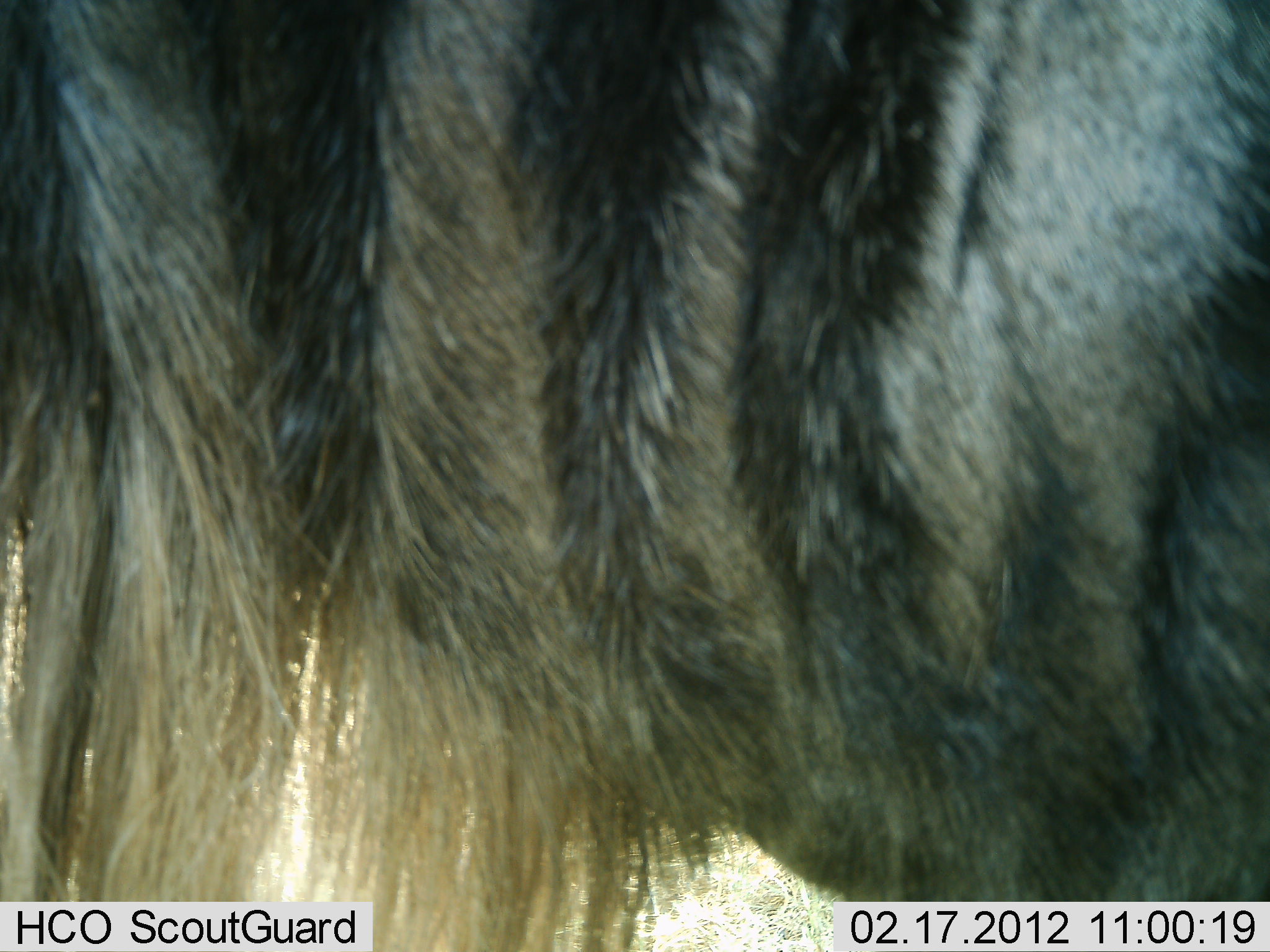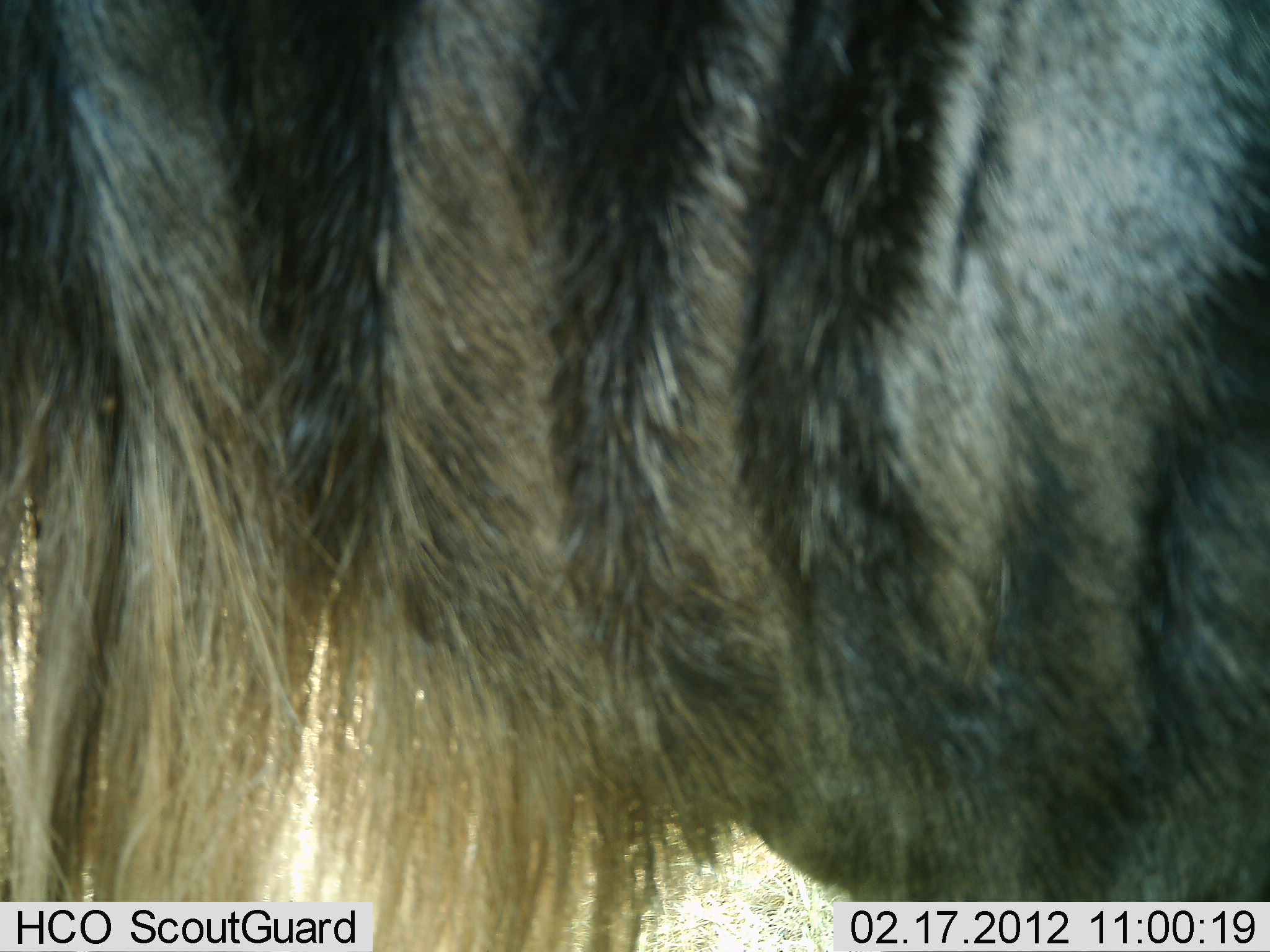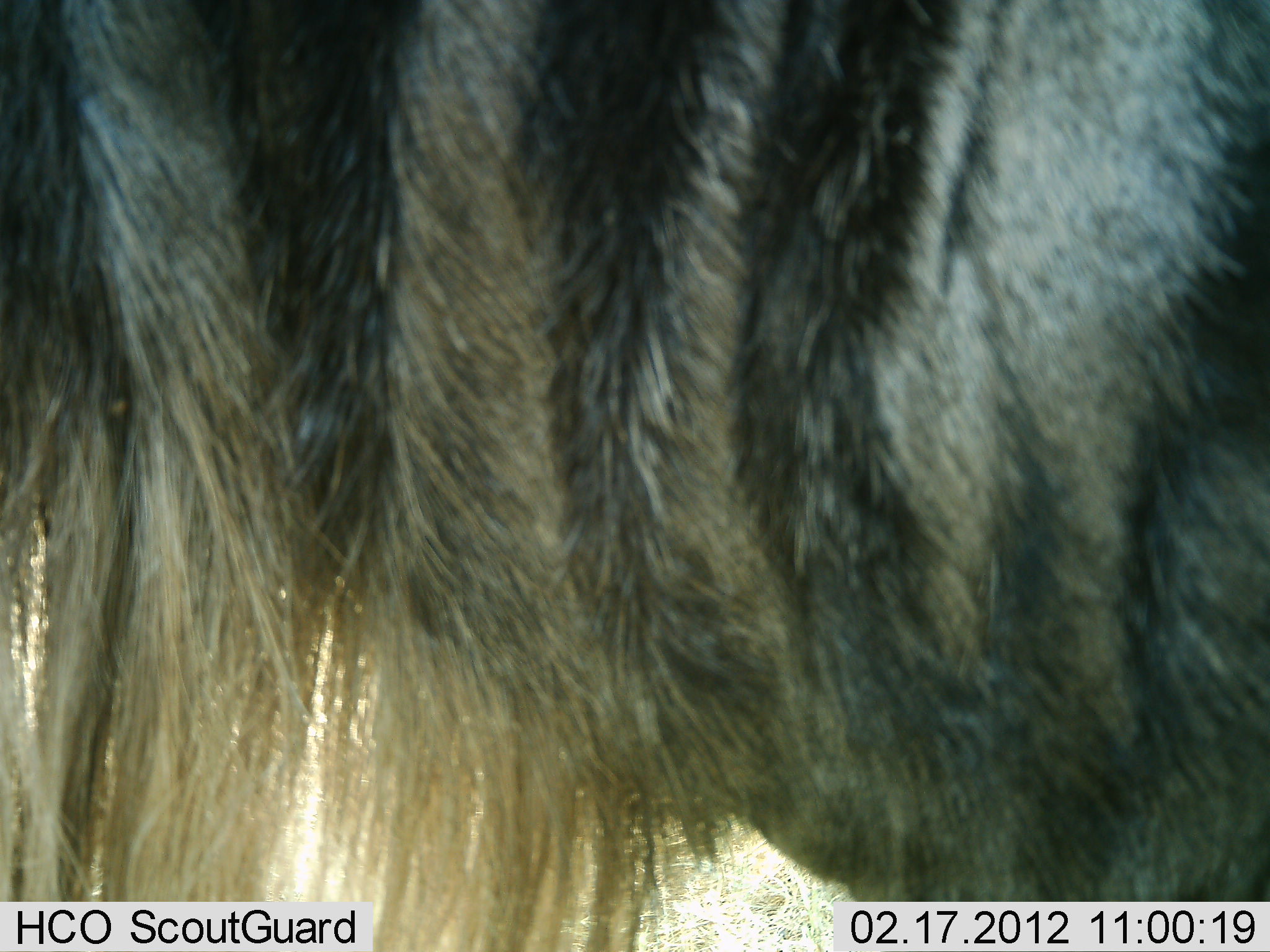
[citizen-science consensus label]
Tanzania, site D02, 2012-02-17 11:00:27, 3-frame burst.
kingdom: Animalia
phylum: Chordata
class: Mammalia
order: Artiodactyla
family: Bovidae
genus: Connochaetes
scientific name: Connochaetes taurinus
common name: blue wildebeest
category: wildebeest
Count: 1.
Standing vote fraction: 100%.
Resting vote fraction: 0%.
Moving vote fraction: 0%.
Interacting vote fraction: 0%.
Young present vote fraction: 0%.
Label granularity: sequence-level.